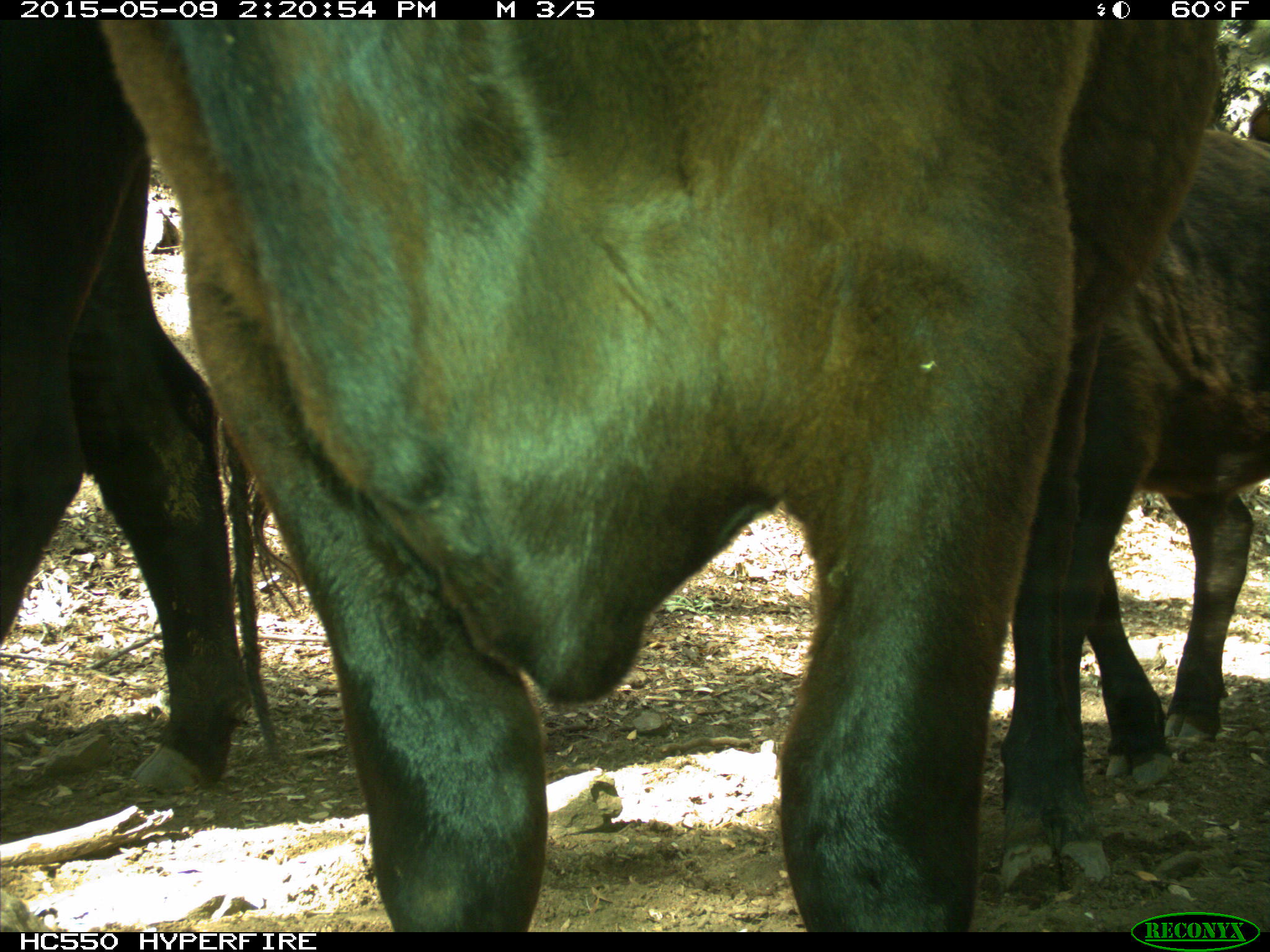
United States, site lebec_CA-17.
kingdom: Animalia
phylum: Chordata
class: Mammalia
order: Artiodactyla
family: Bovidae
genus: Bos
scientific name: Bos taurus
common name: domestic cow